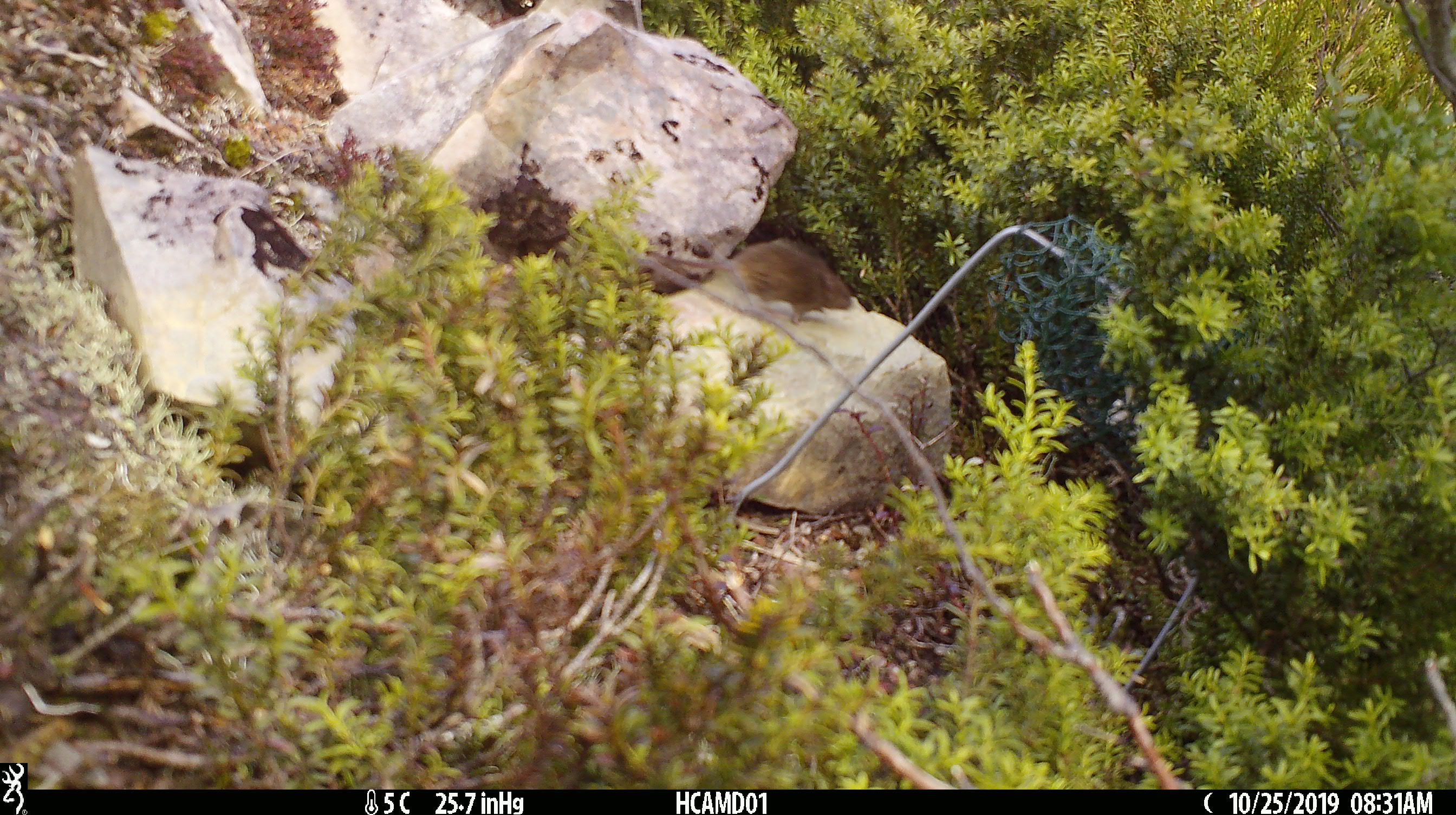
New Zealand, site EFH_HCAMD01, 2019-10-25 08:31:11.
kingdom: Animalia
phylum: Chordata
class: Mammalia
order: Rodentia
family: Muridae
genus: Mus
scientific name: Mus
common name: mouse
Mouse (Mus).